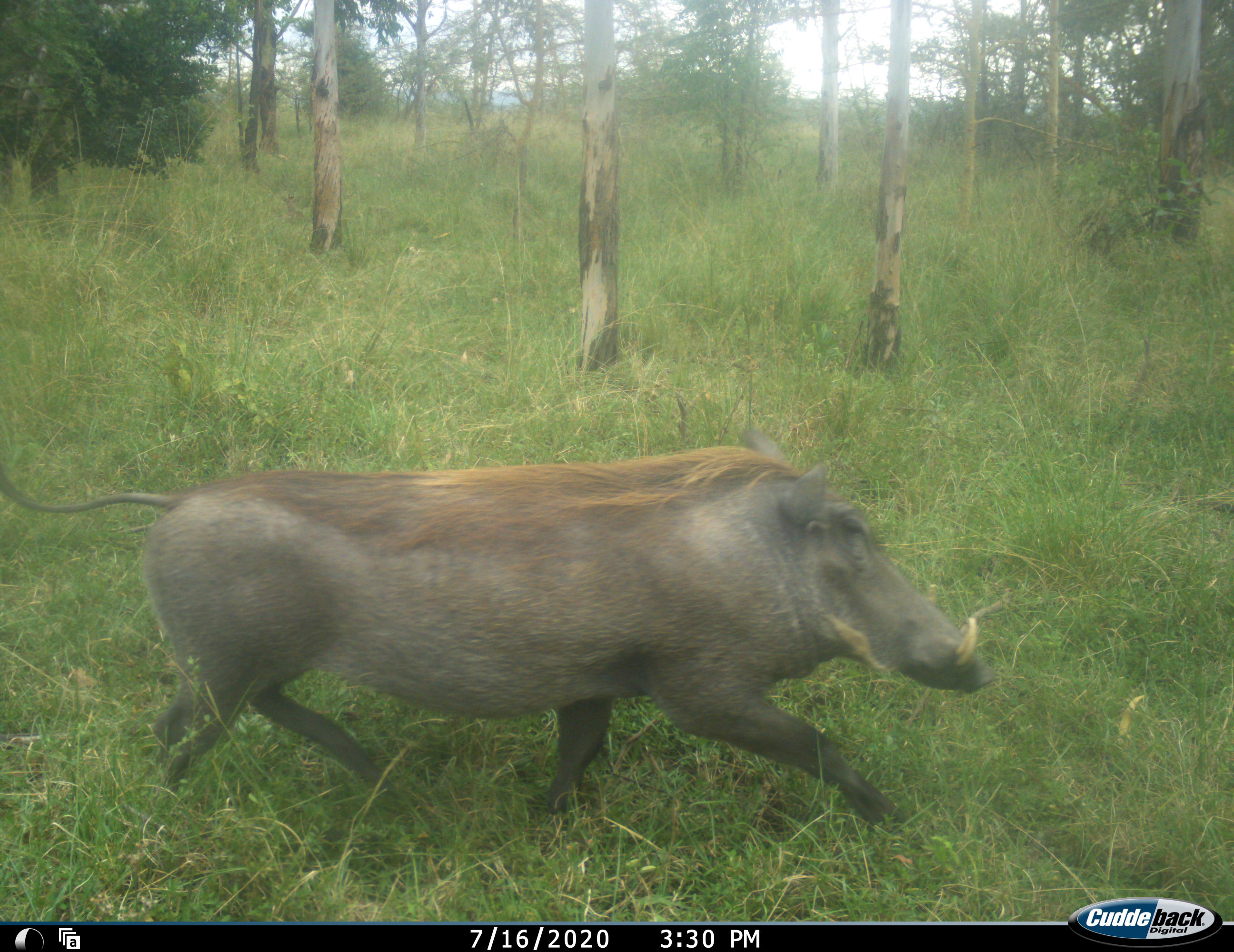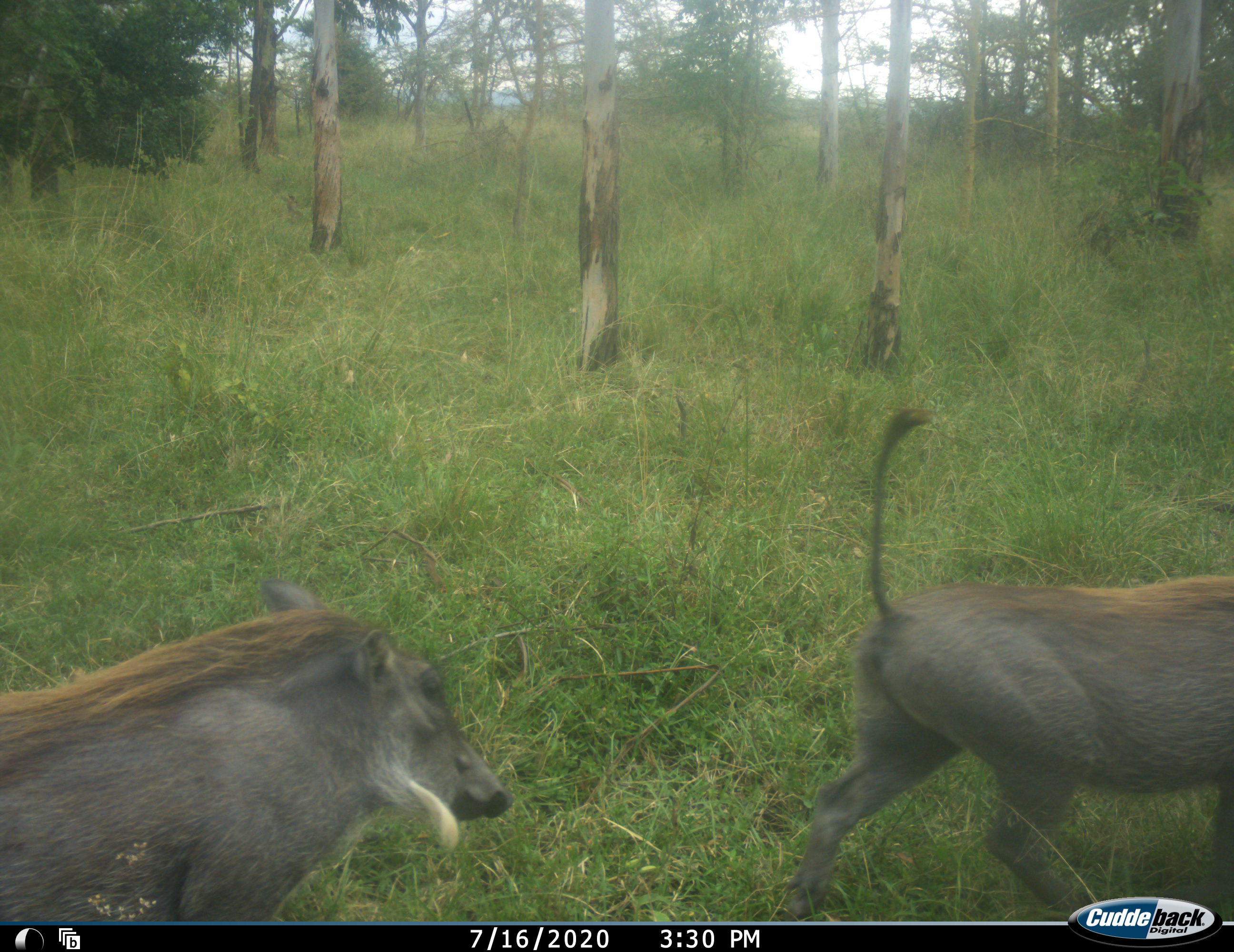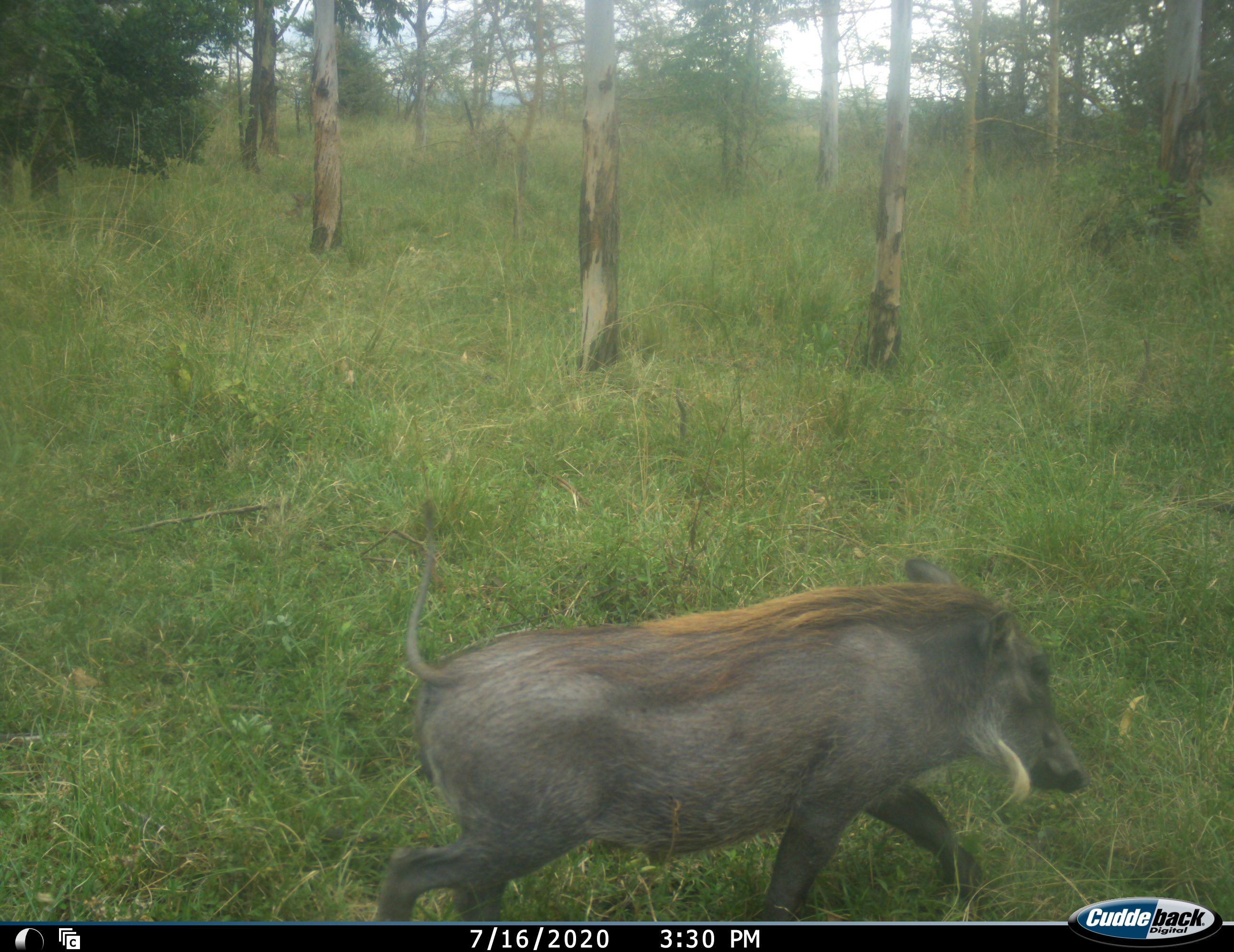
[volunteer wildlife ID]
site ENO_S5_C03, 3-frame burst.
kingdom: Animalia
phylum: Chordata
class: Mammalia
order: Artiodactyla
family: Suidae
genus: Phacochoerus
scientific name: Phacochoerus africanus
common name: warthog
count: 2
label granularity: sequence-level